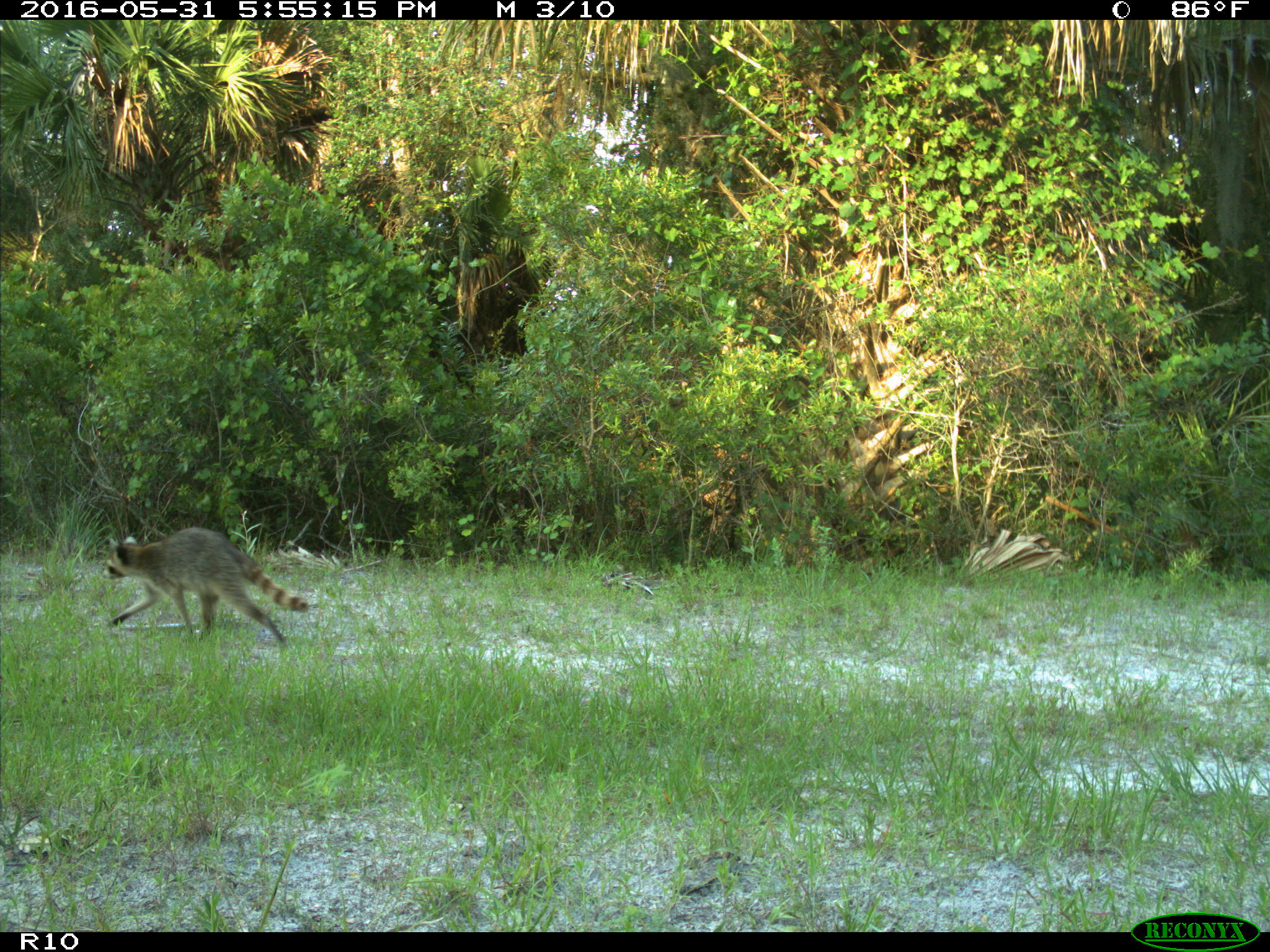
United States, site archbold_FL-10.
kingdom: Animalia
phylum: Chordata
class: Mammalia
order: Carnivora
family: Procyonidae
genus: Procyon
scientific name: Procyon lotor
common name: common raccoon